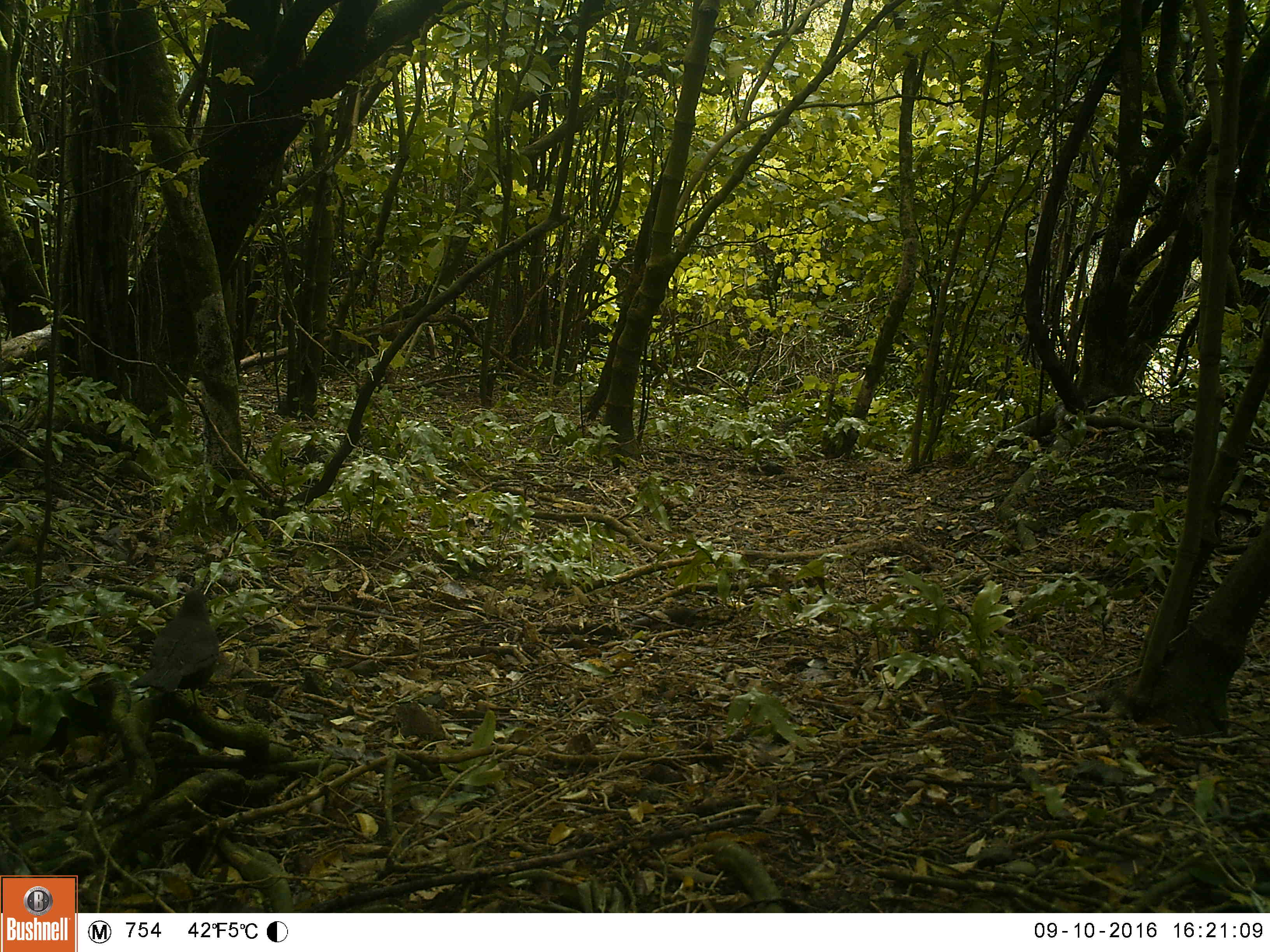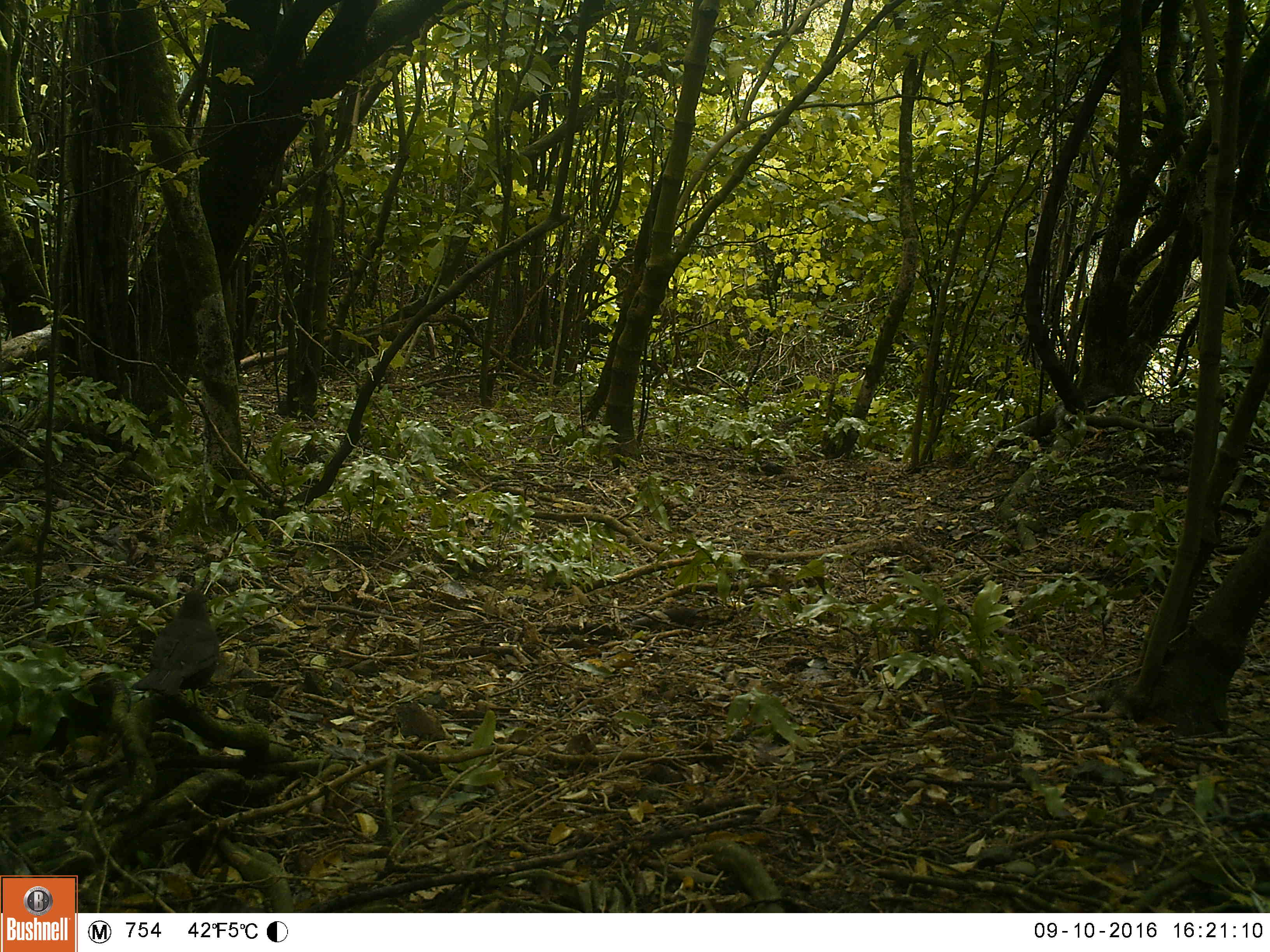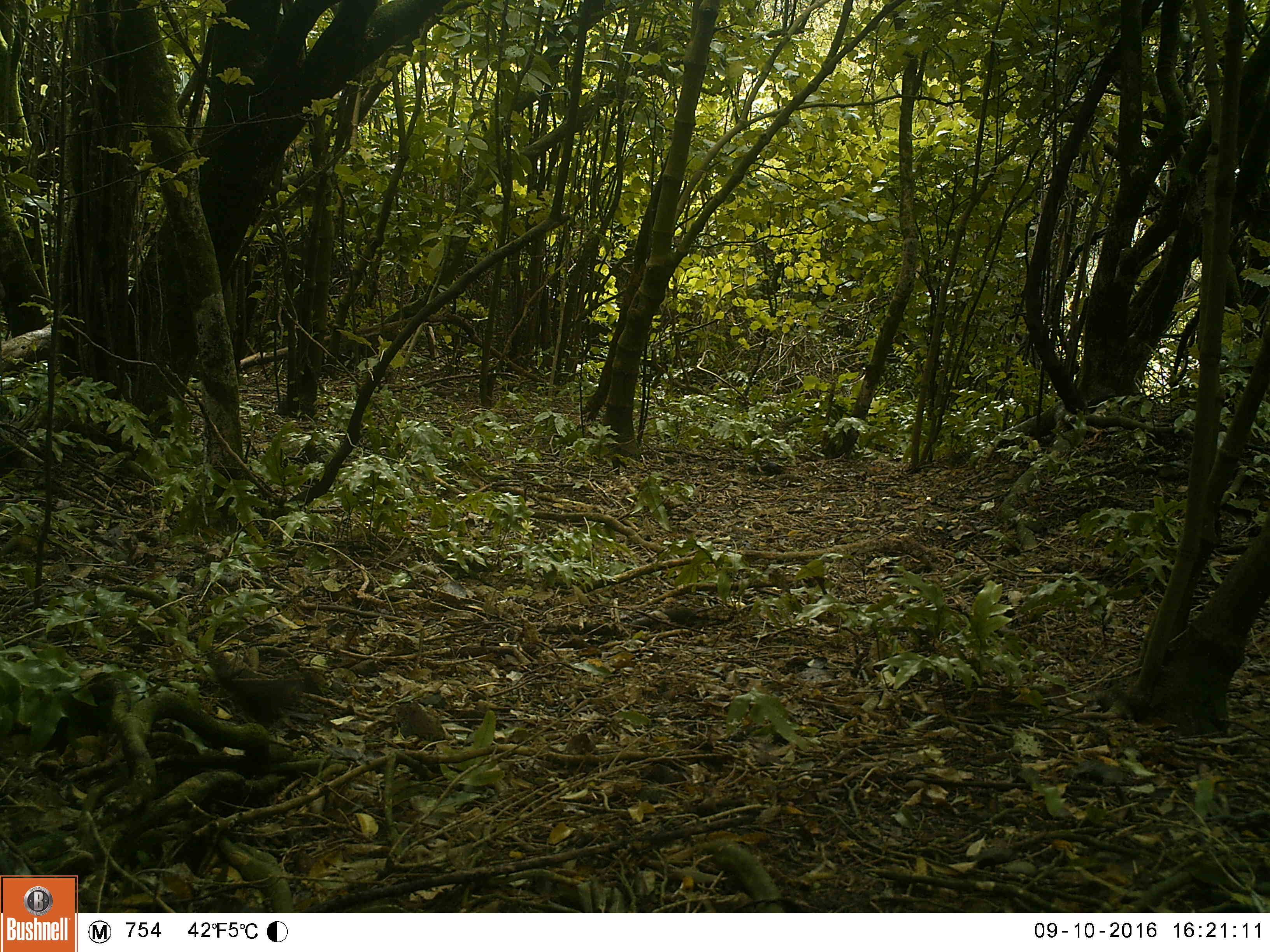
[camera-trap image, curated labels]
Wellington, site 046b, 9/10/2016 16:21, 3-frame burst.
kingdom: Animalia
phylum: Chordata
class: Aves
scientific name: Aves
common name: bird